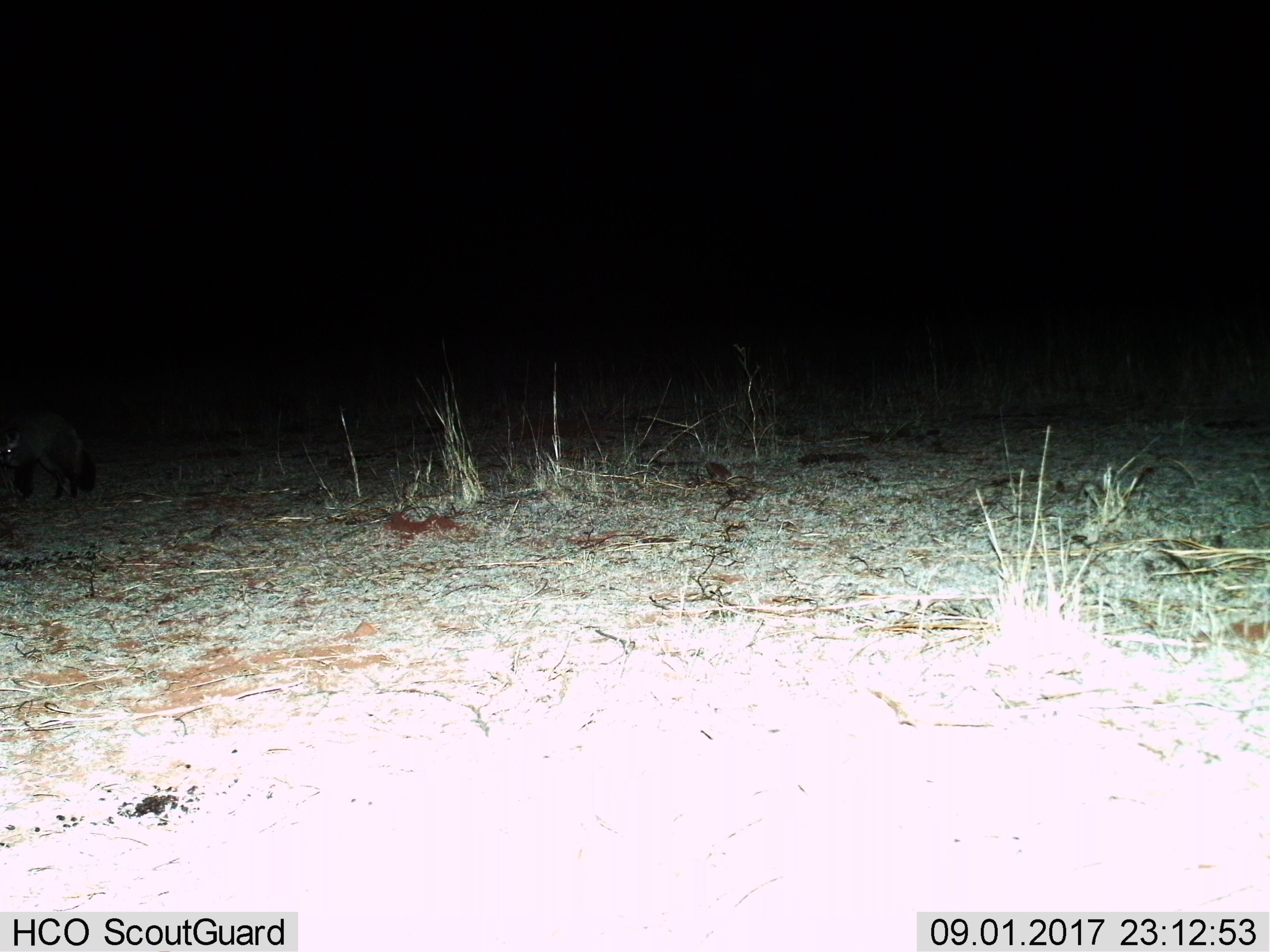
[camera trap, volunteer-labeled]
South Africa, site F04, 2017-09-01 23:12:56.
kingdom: Animalia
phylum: Chordata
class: Mammalia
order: Carnivora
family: Canidae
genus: Otocyon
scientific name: Otocyon megalotis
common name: bat-eared fox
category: foxbateared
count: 1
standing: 100%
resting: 0%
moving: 33%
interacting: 0%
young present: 0%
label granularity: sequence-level